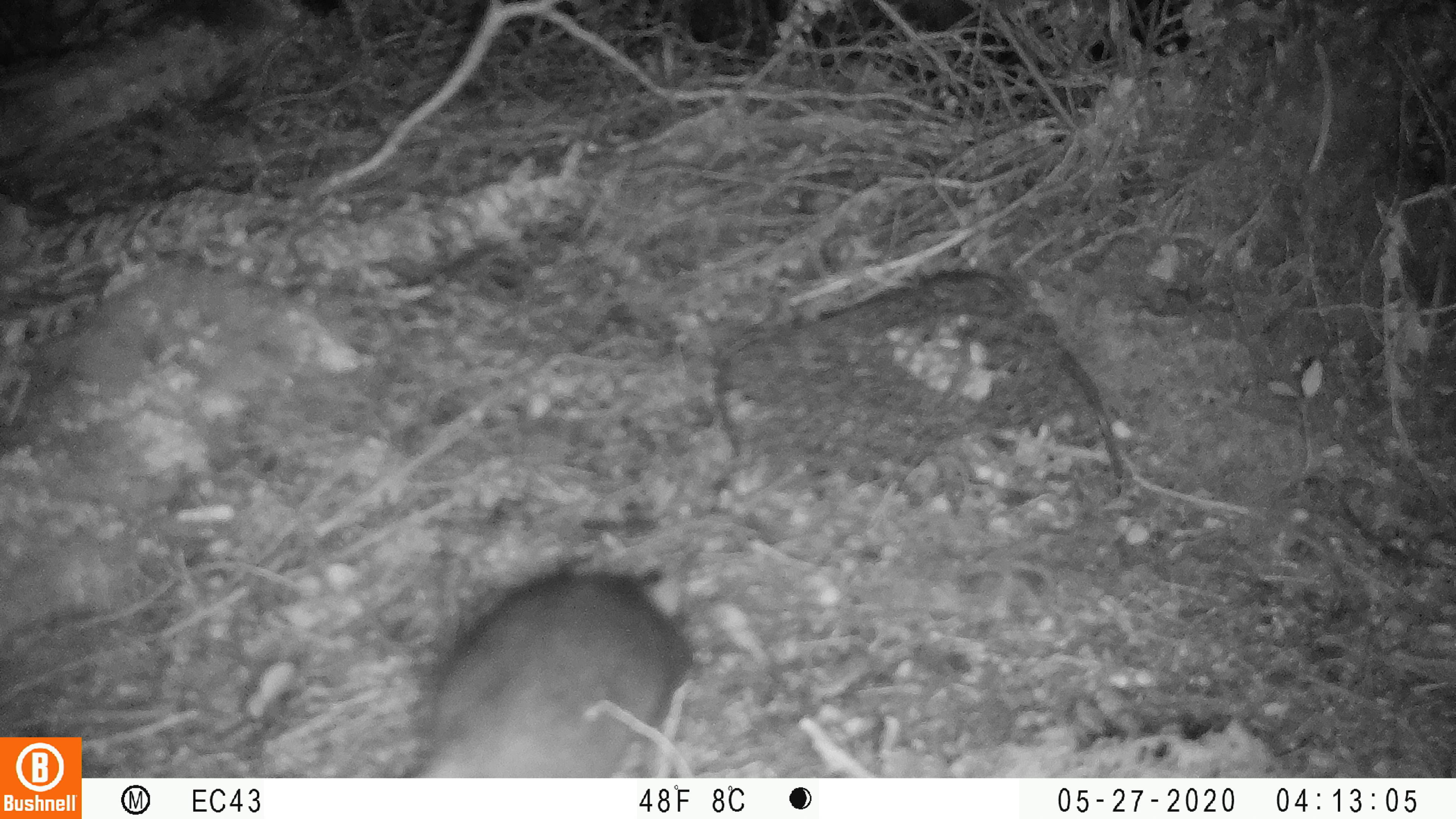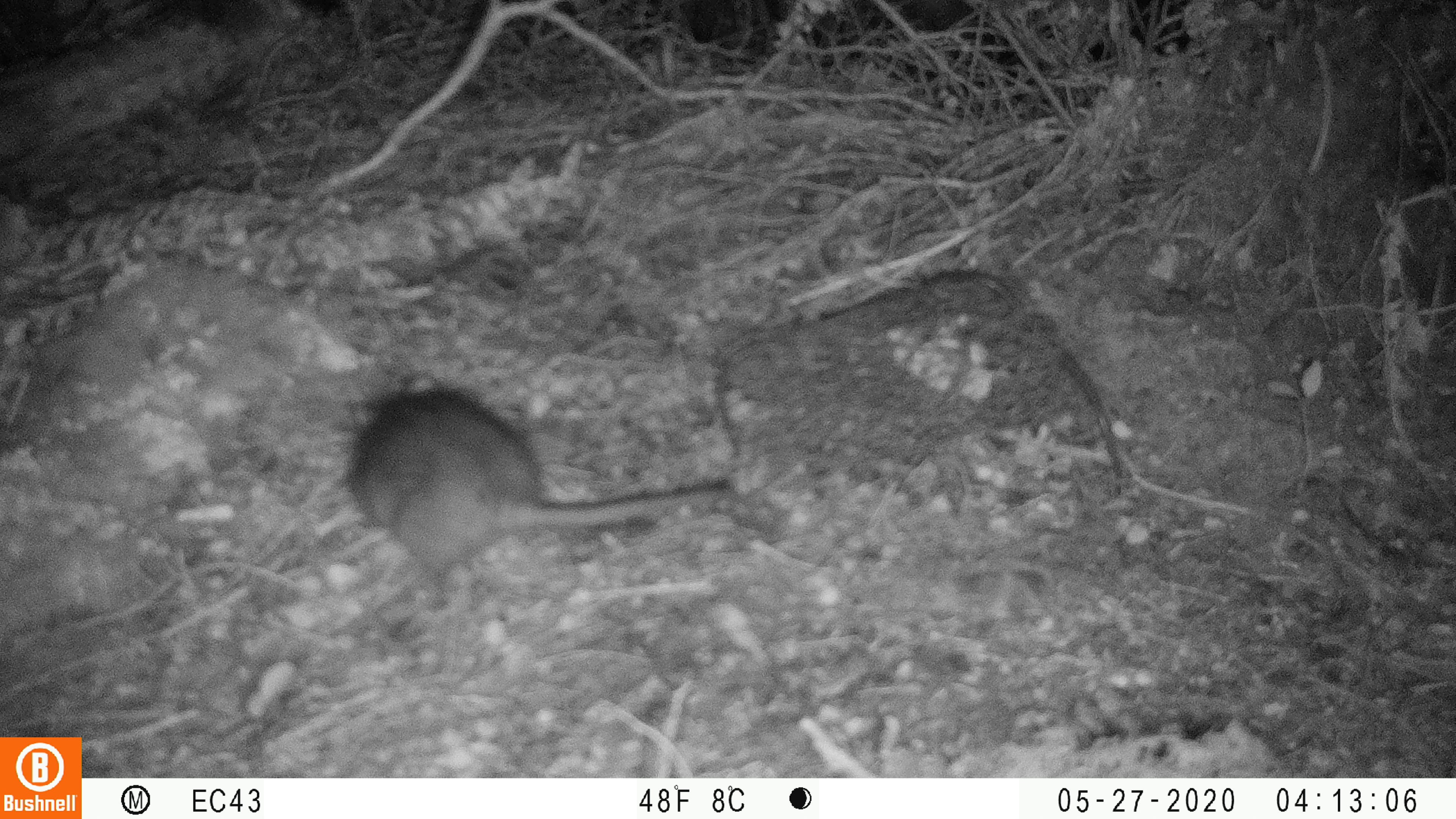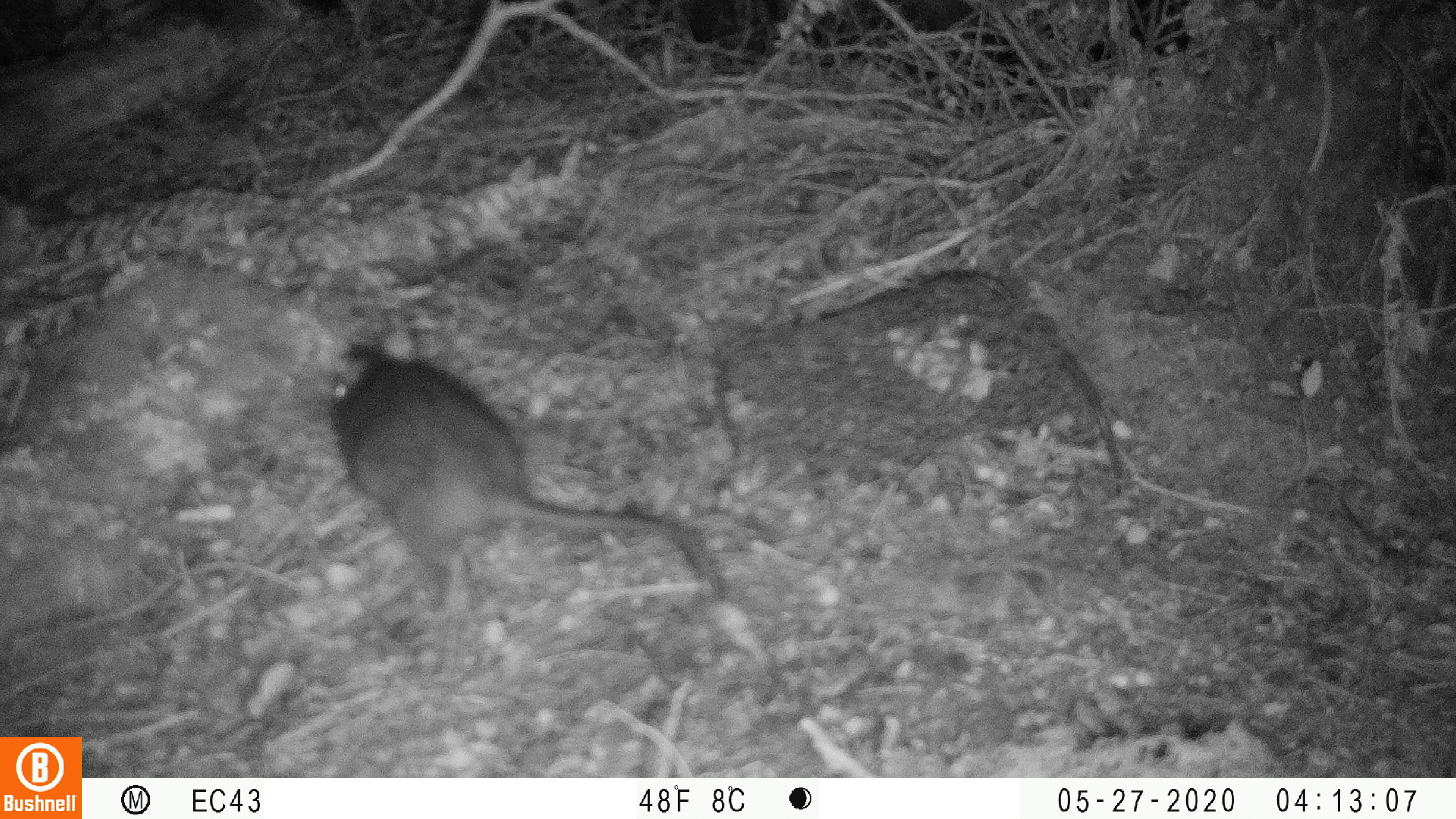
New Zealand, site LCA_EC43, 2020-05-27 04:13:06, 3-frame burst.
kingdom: Animalia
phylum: Chordata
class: Mammalia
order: Rodentia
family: Muridae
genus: Rattus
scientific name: Rattus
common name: rat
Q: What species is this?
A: Rat (Rattus).